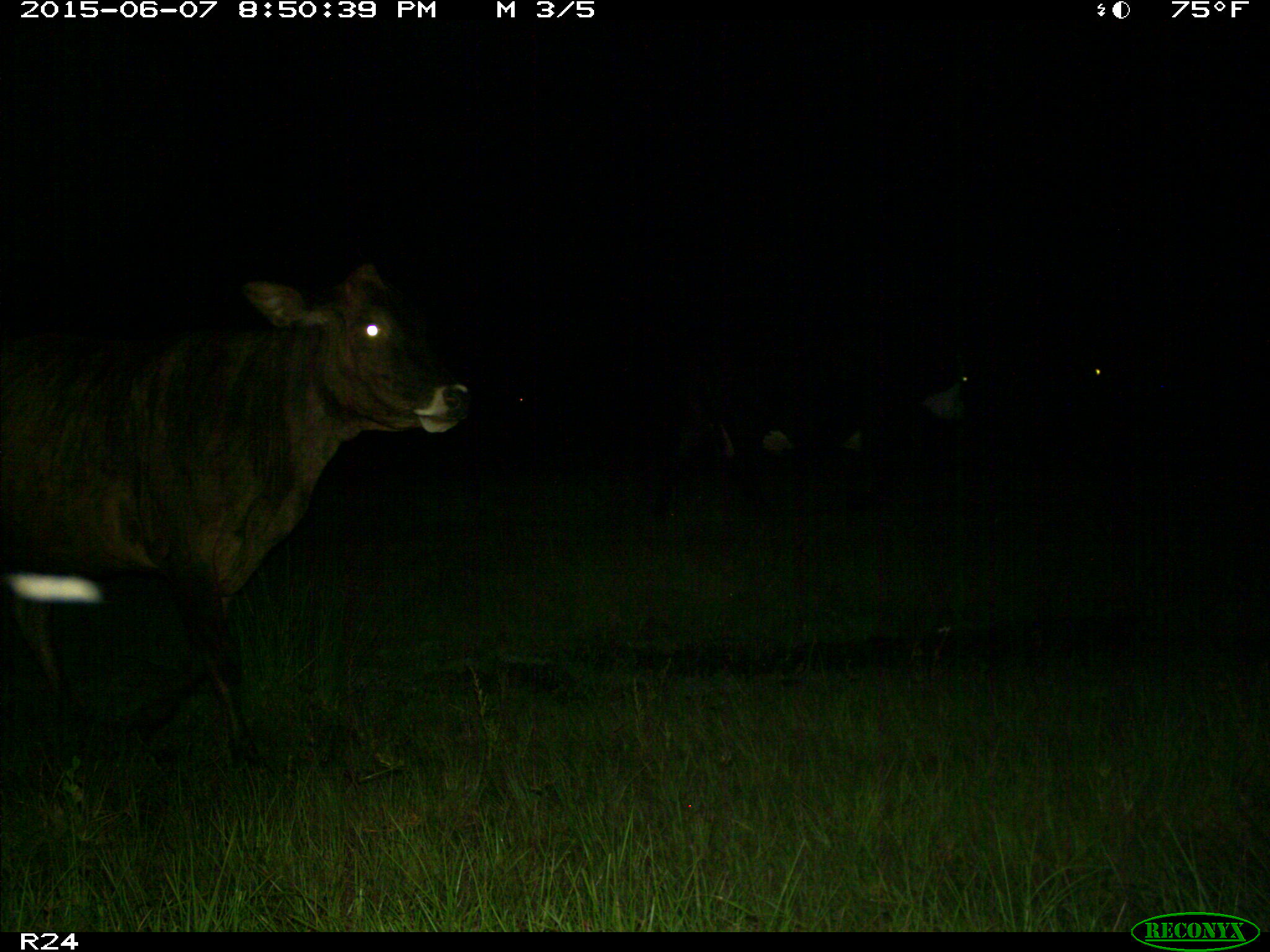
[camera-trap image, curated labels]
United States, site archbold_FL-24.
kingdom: Animalia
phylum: Chordata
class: Mammalia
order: Artiodactyla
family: Bovidae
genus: Bos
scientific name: Bos taurus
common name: domestic cow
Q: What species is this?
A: Bos taurus (domestic cow).